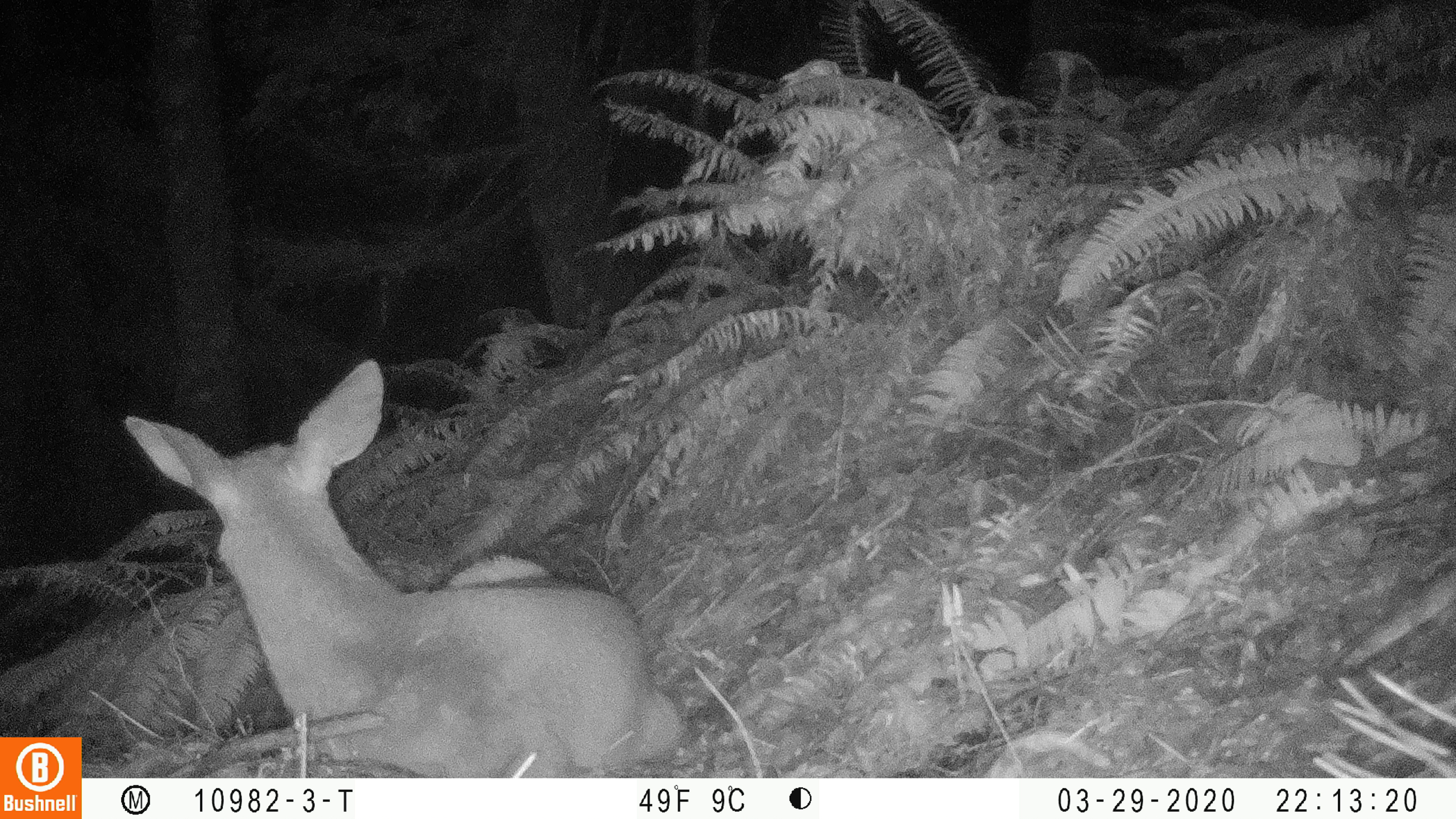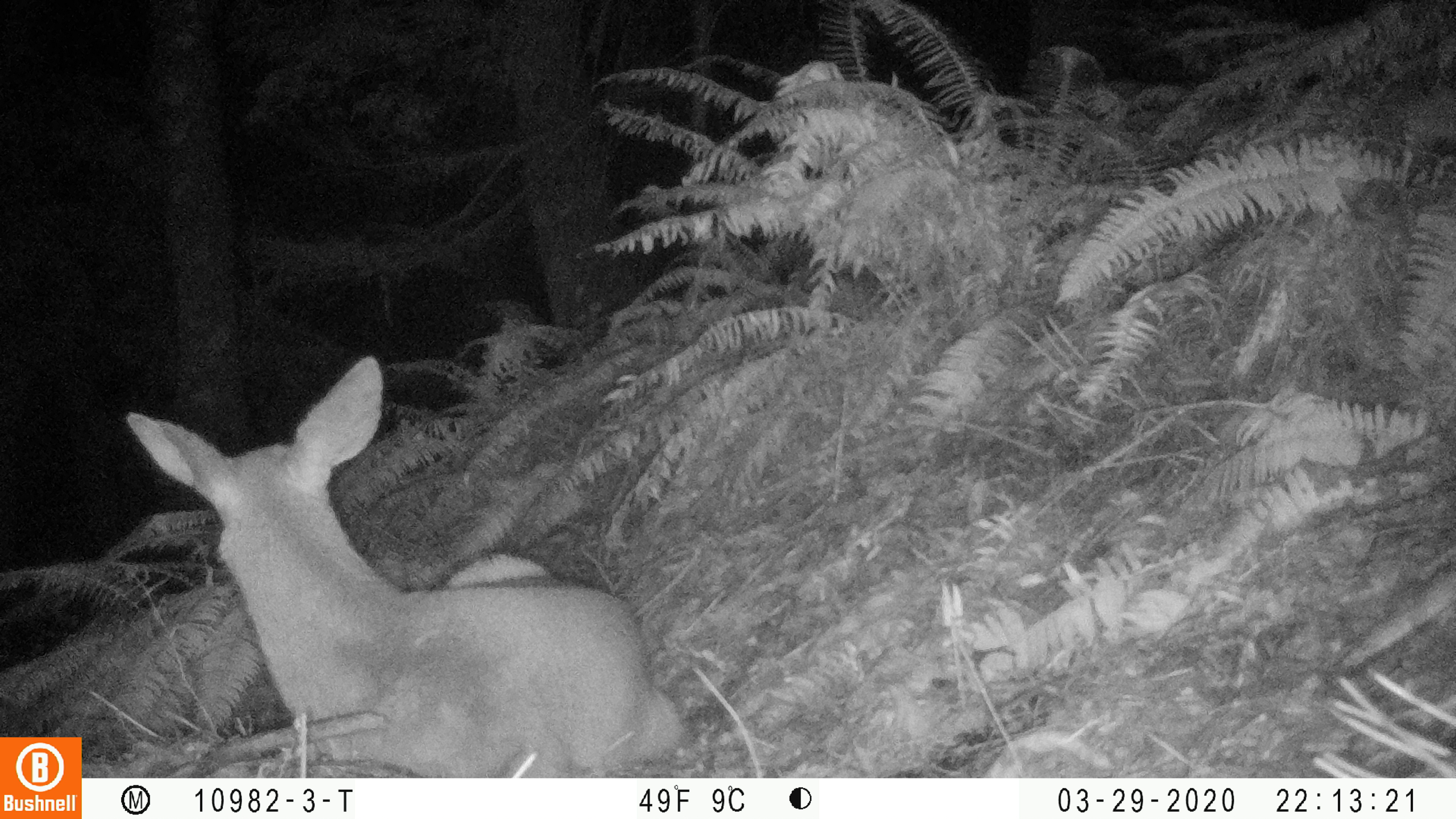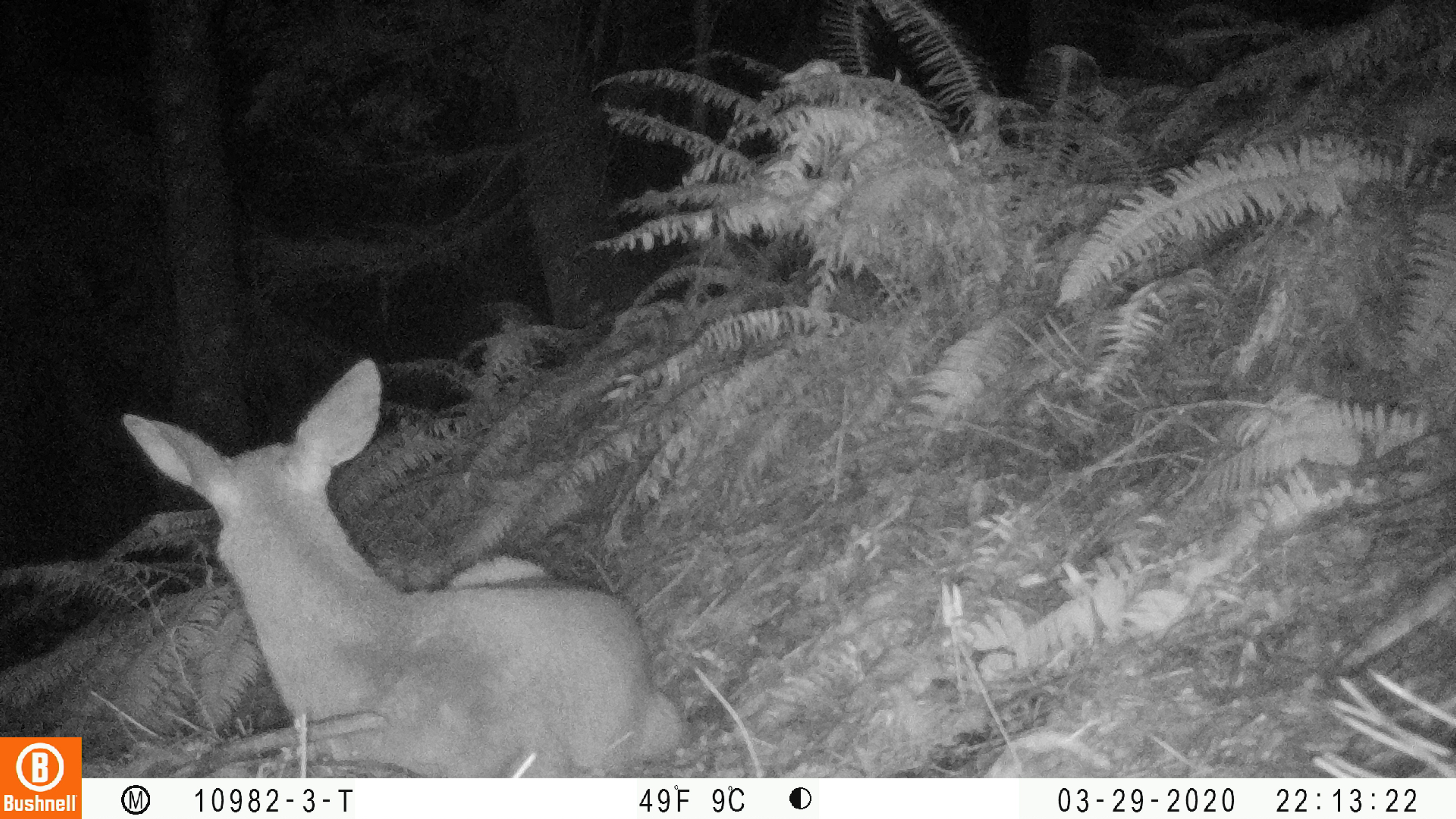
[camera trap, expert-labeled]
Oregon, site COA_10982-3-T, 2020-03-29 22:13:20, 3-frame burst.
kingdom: Animalia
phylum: Chordata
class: Mammalia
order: Artiodactyla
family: Cervidae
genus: Odocoileus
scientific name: Odocoileus hemionus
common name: black-tailed deer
Black-tailed deer (Odocoileus hemionus).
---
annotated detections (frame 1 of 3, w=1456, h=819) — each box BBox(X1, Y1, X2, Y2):
black-tailed deer: BBox(116, 349, 689, 766)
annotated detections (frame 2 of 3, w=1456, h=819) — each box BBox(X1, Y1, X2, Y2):
black-tailed deer: BBox(118, 349, 689, 766)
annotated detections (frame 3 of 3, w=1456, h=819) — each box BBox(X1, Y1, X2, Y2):
black-tailed deer: BBox(110, 349, 687, 768)